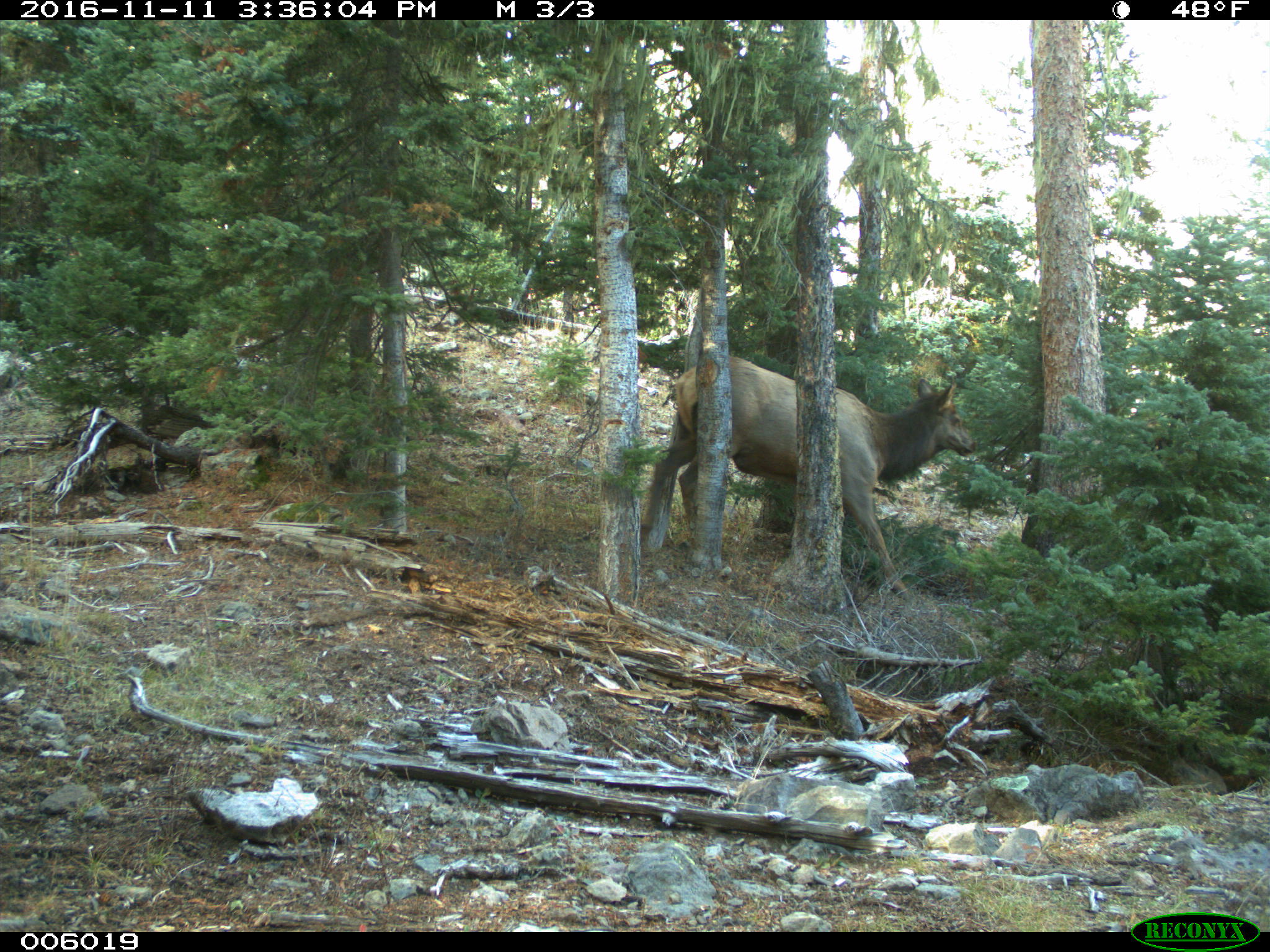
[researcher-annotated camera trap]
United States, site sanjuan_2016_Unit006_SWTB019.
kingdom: Animalia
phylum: Chordata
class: Mammalia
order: Artiodactyla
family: Cervidae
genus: Cervus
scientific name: Cervus elaphus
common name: red deer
Cervus elaphus (red deer).